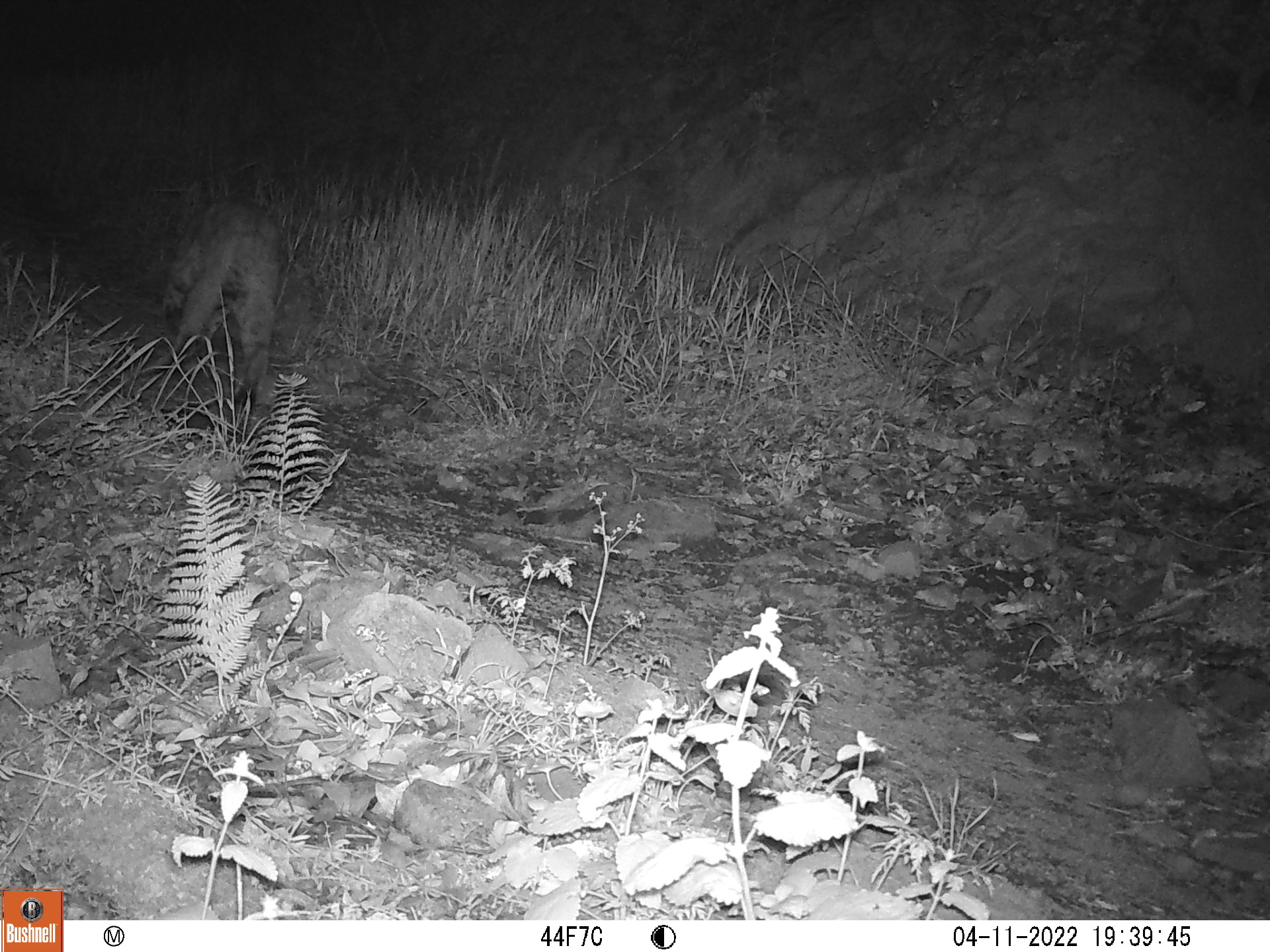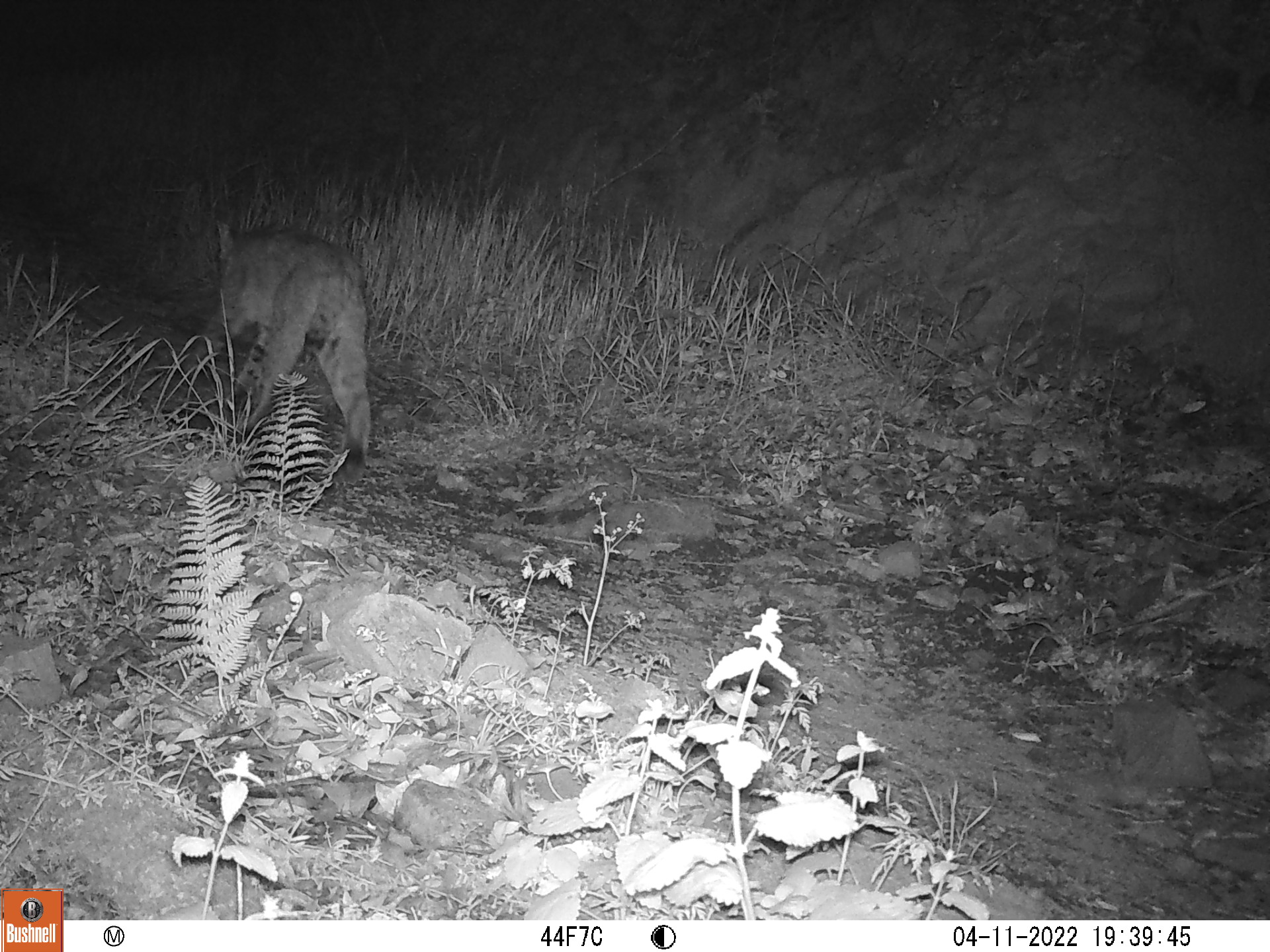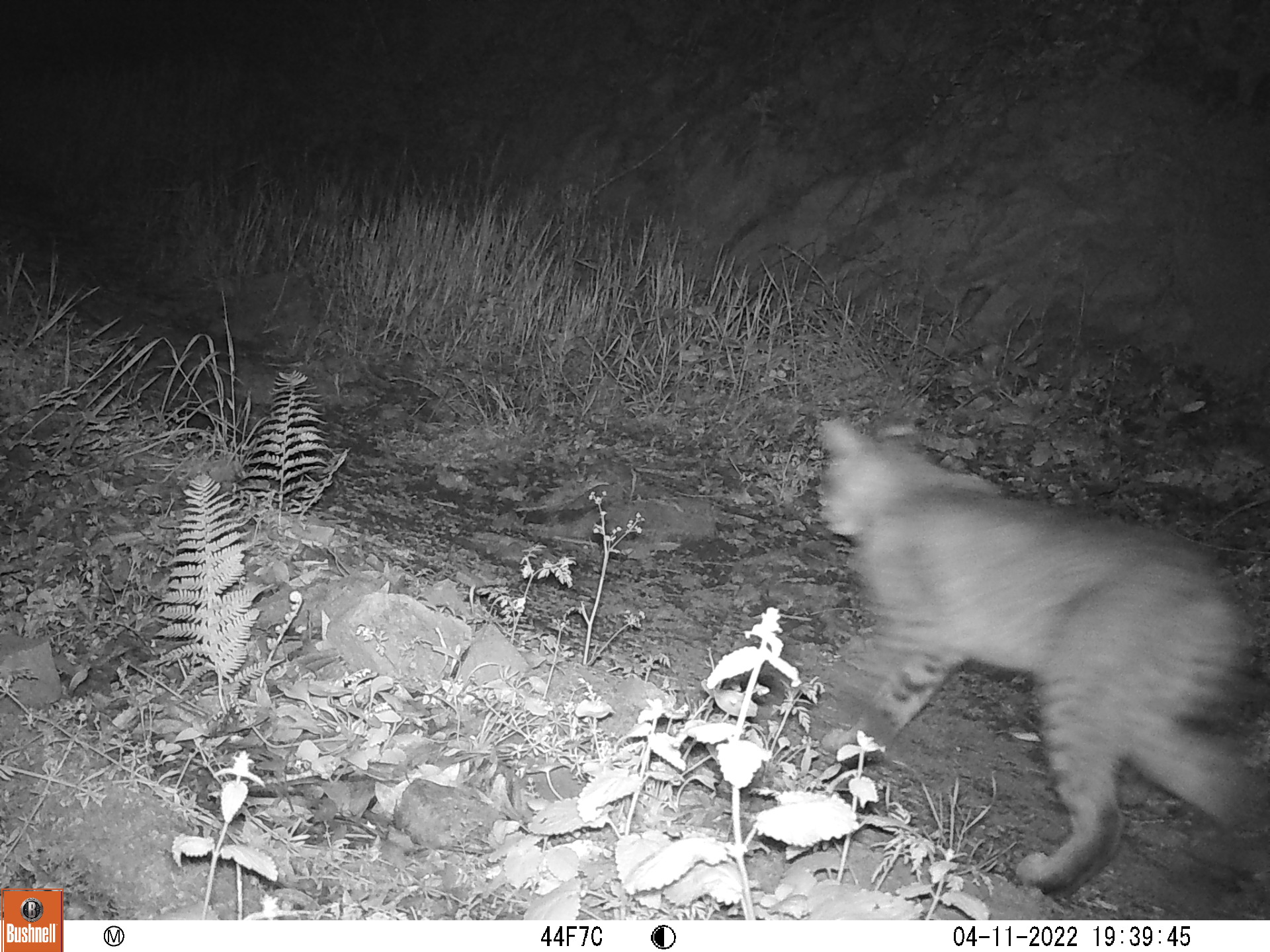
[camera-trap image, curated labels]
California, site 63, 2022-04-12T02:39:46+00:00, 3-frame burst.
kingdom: Animalia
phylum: Chordata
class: Mammalia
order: Carnivora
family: Felidae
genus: Lynx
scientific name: Lynx rufus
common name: bobcat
Bobcat (Lynx rufus).